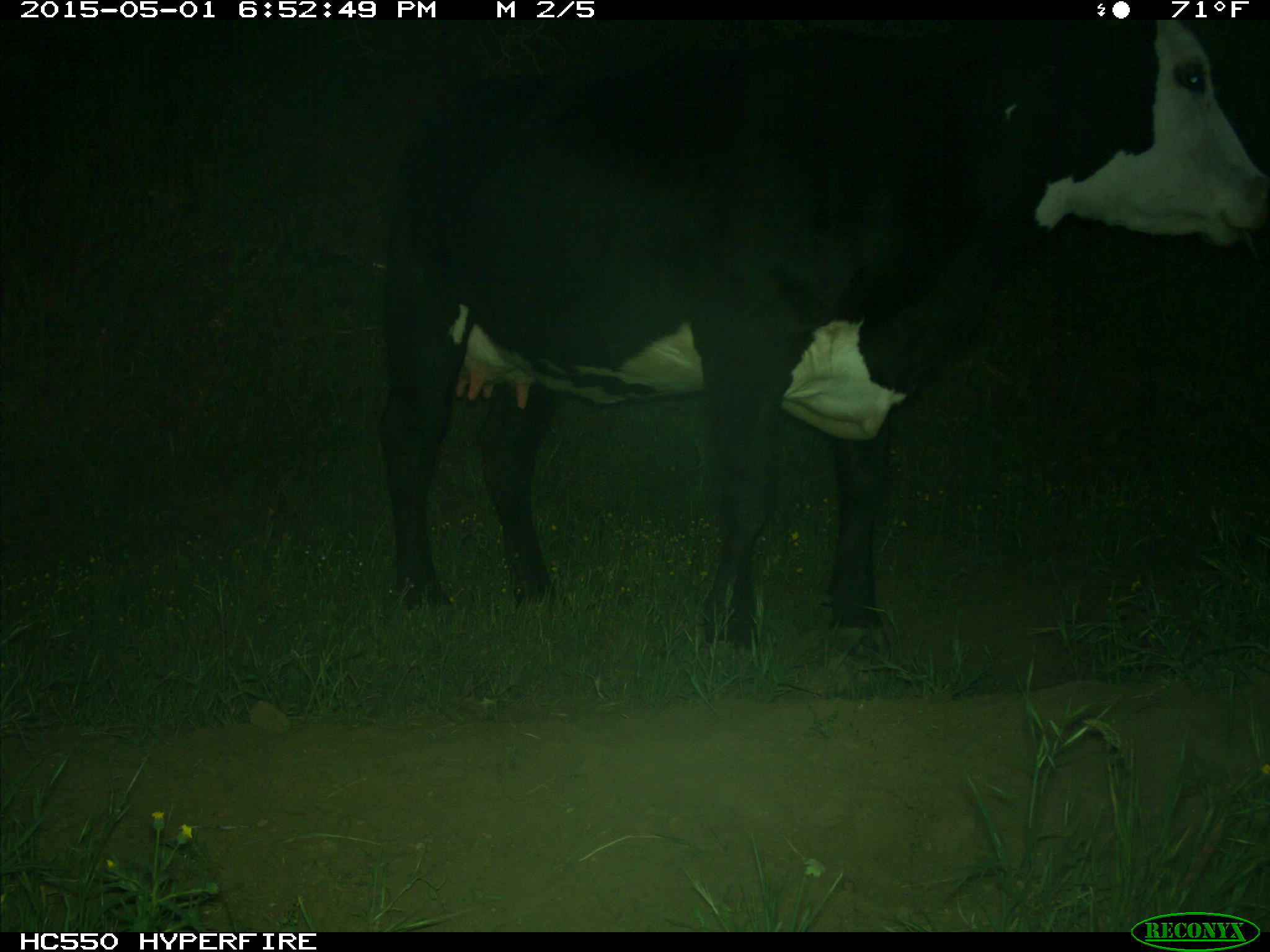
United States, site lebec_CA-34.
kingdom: Animalia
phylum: Chordata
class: Mammalia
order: Artiodactyla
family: Bovidae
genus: Bos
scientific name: Bos taurus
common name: domestic cow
Bos taurus (domestic cow).